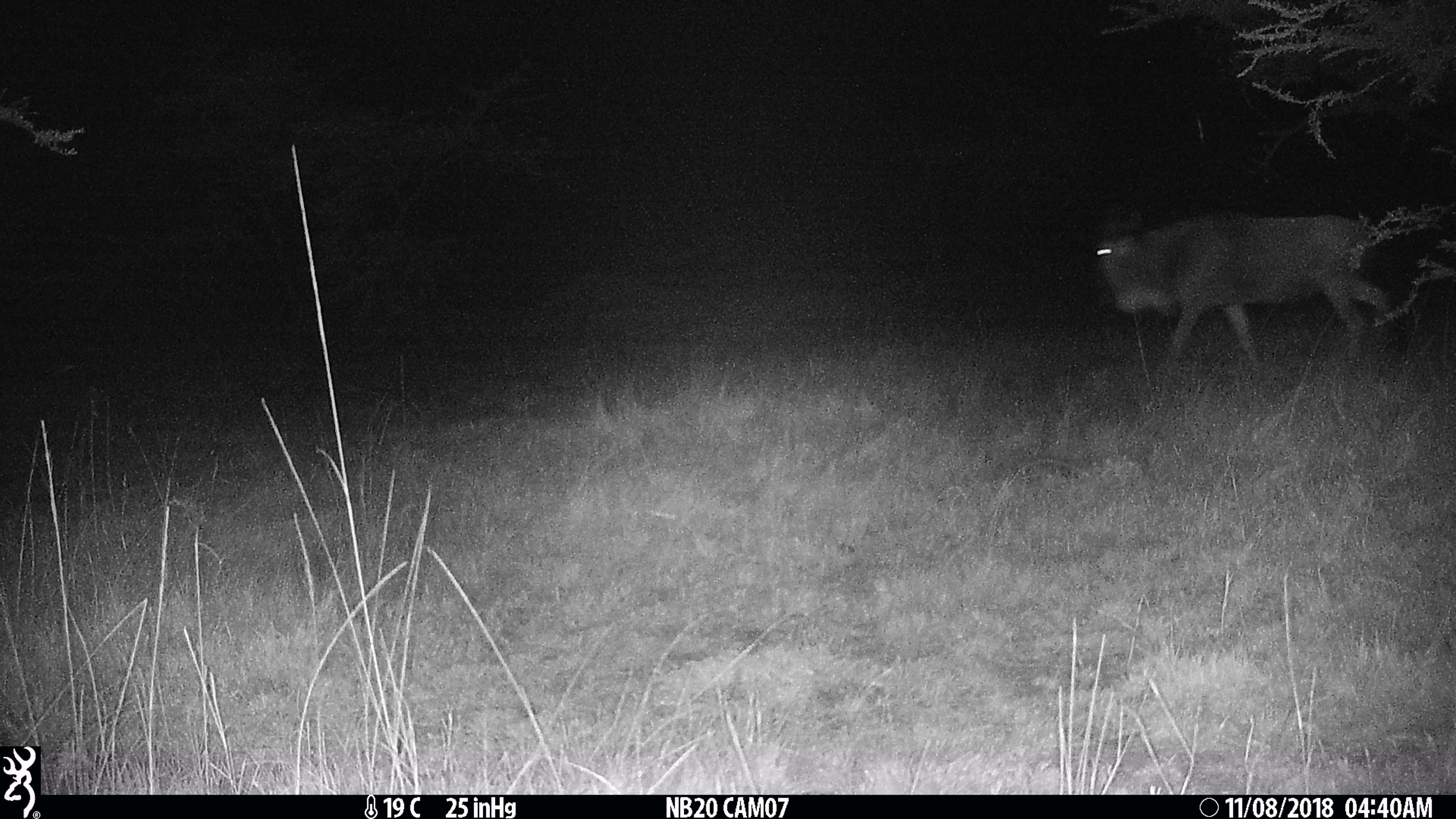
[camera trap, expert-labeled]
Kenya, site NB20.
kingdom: Animalia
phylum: Chordata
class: Mammalia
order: Artiodactyla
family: Bovidae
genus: Connochaetes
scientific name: Connochaetes taurinus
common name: blue wildebeest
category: wildebeest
Wildebeest (blue wildebeest) (Connochaetes taurinus).